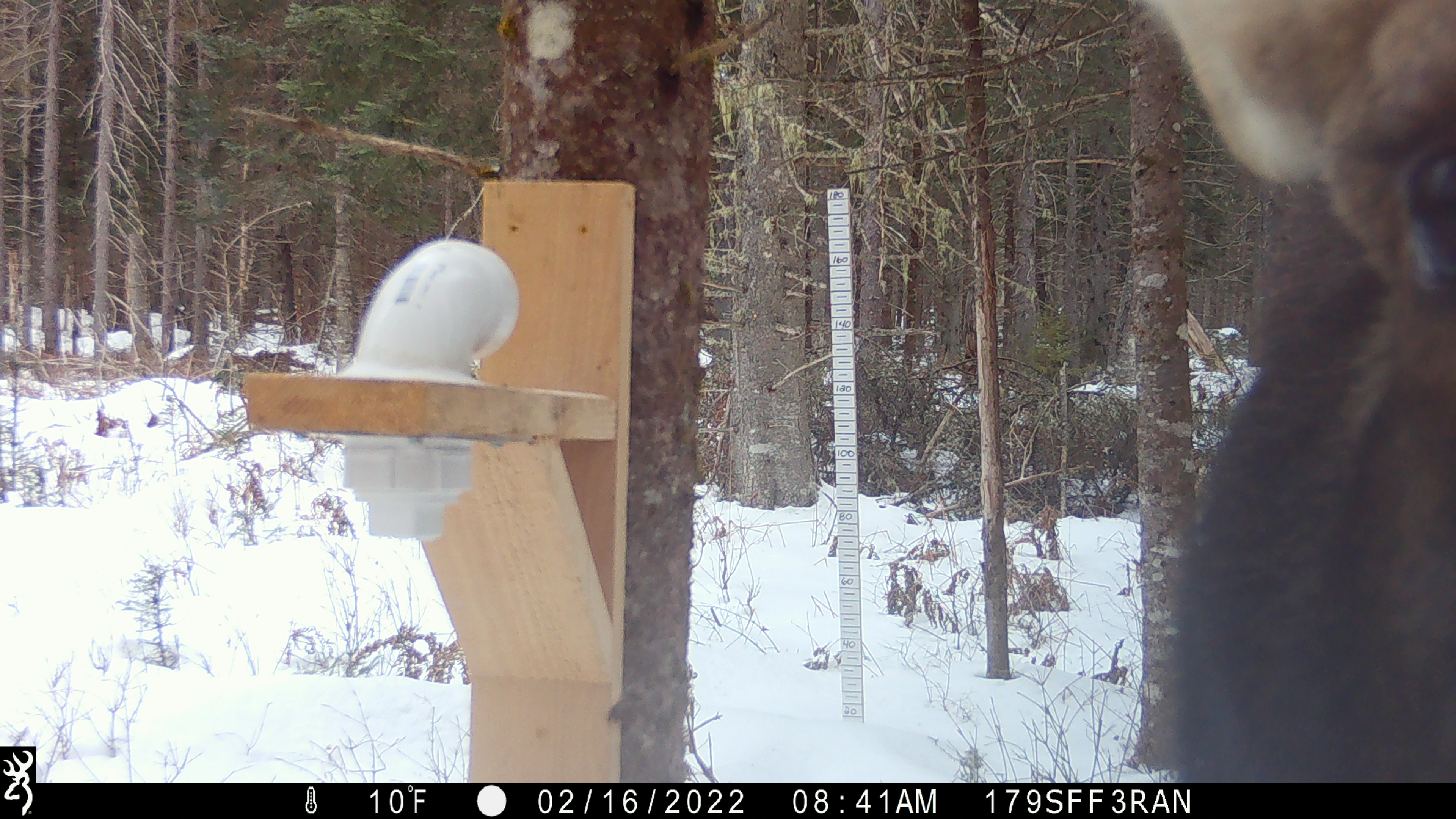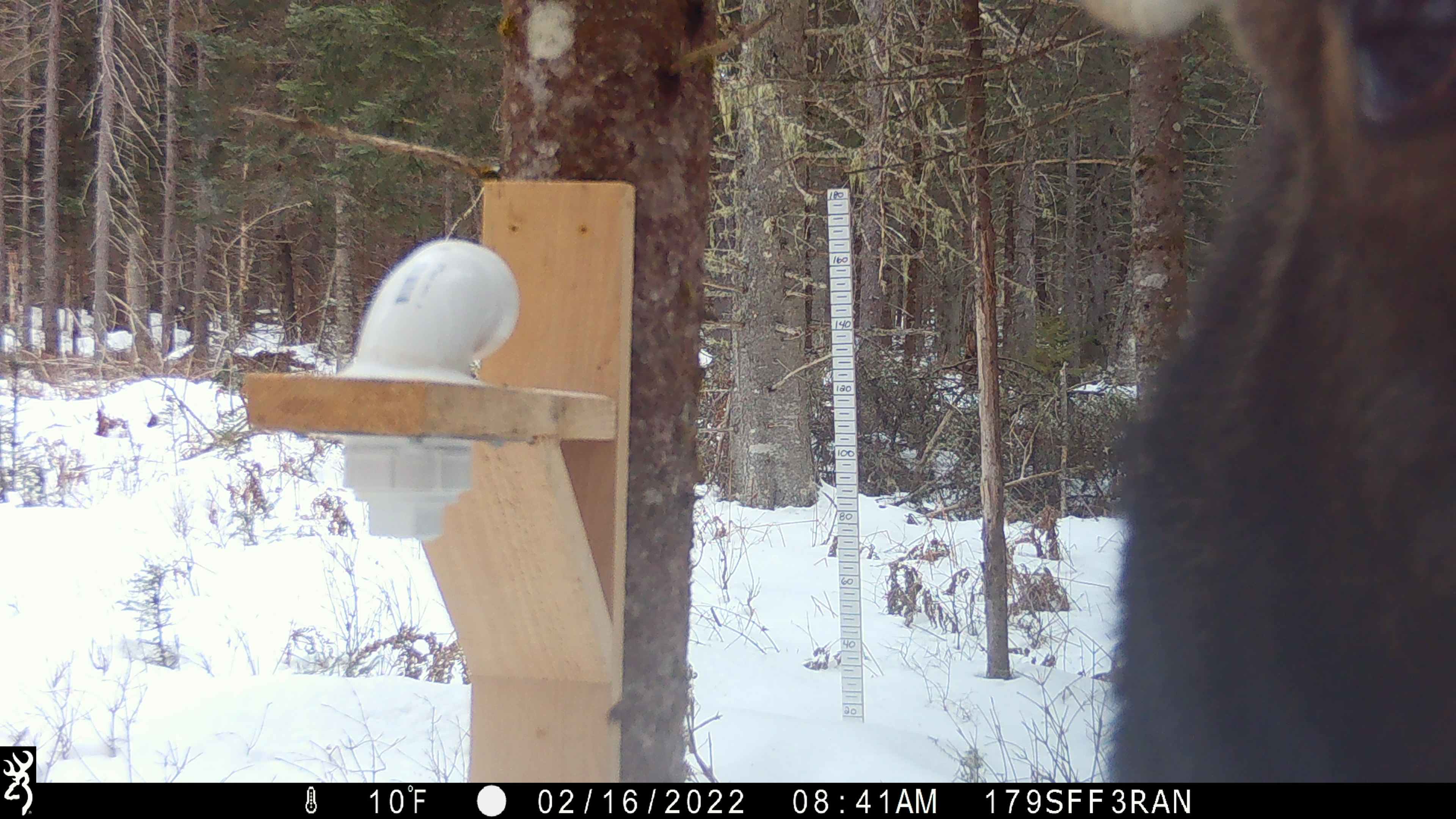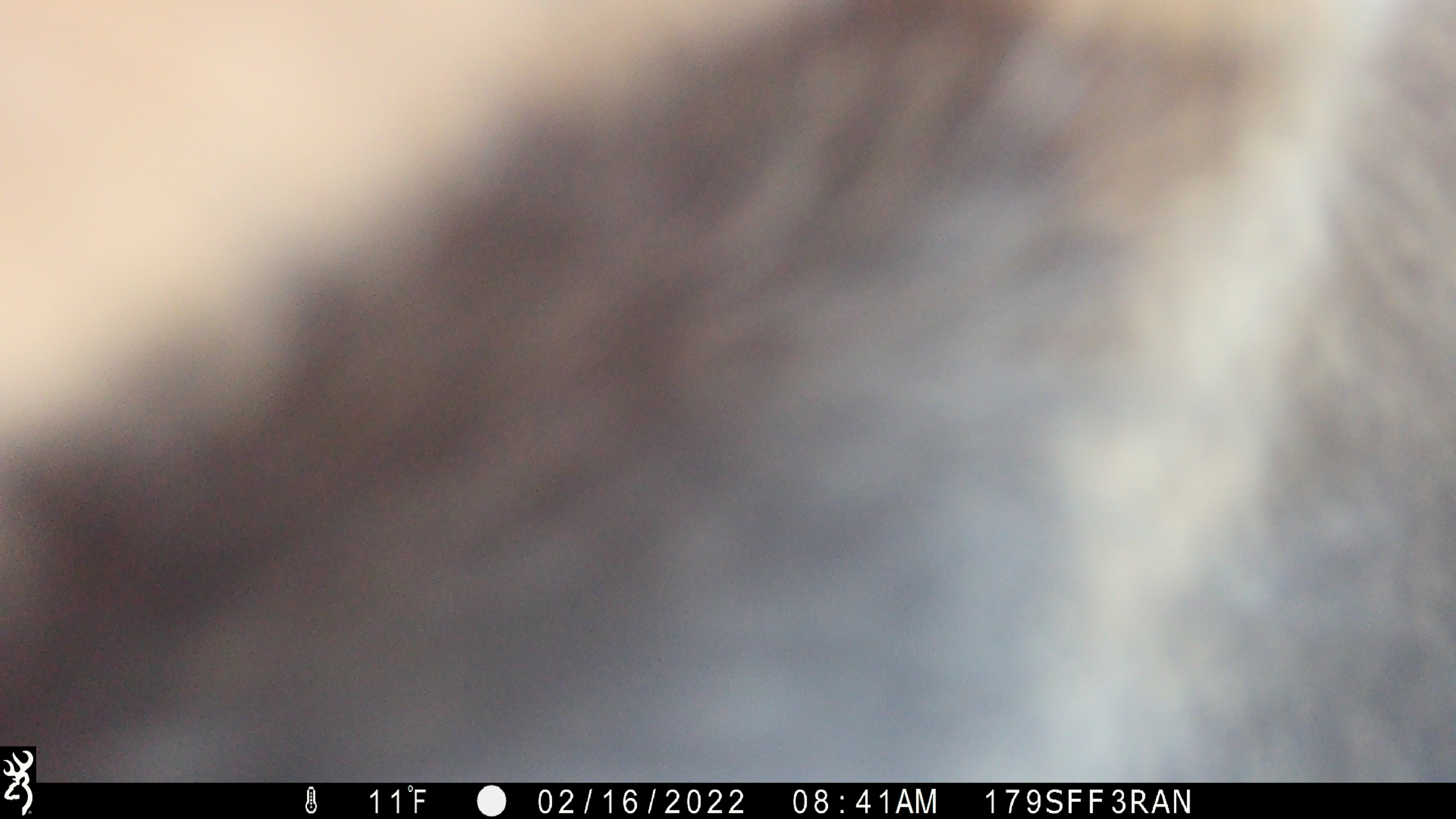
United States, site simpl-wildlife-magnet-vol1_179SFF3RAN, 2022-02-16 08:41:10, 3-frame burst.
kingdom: Animalia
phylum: Chordata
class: Mammalia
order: Artiodactyla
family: Cervidae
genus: Alces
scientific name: Alces alces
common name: moose